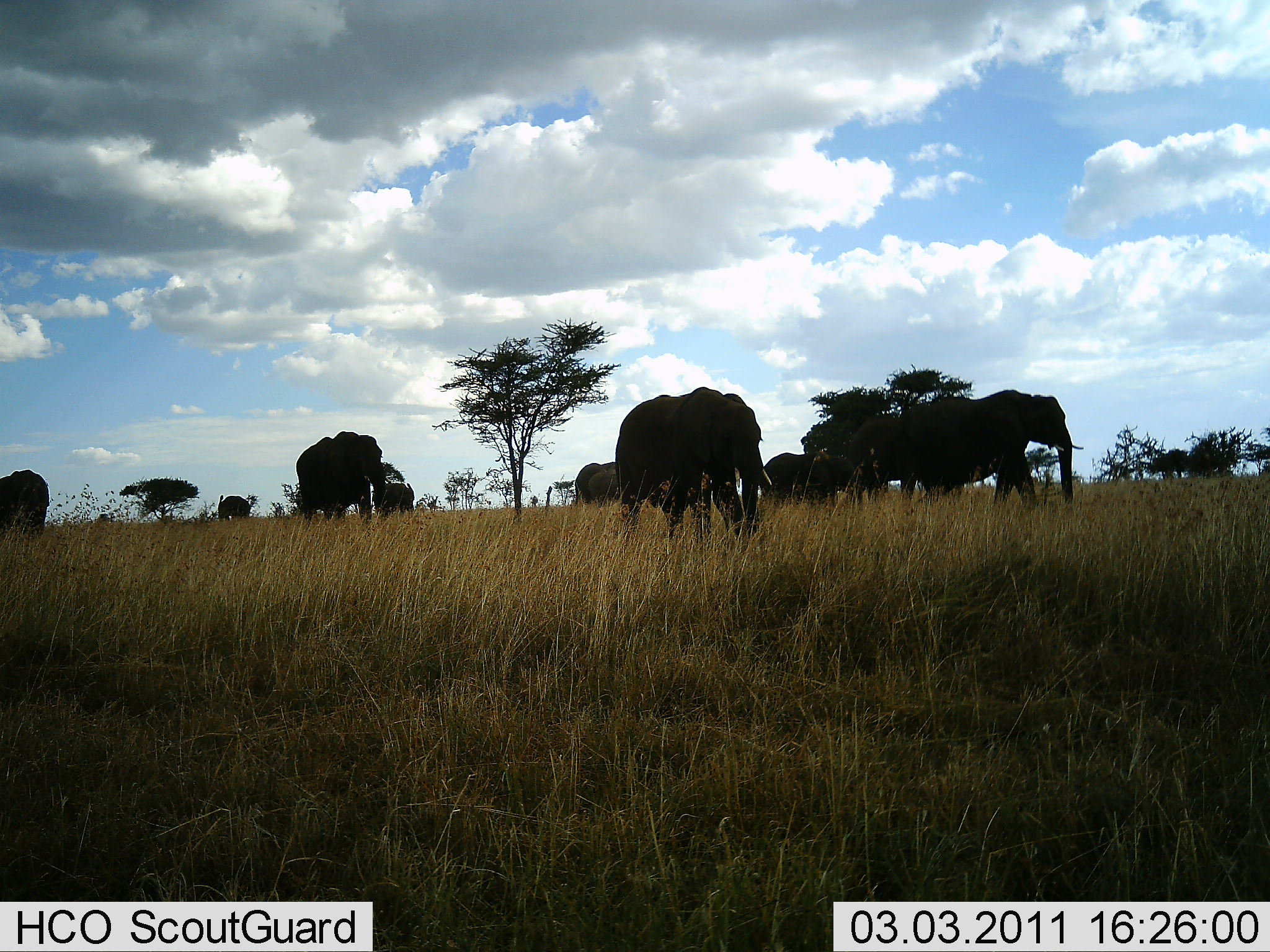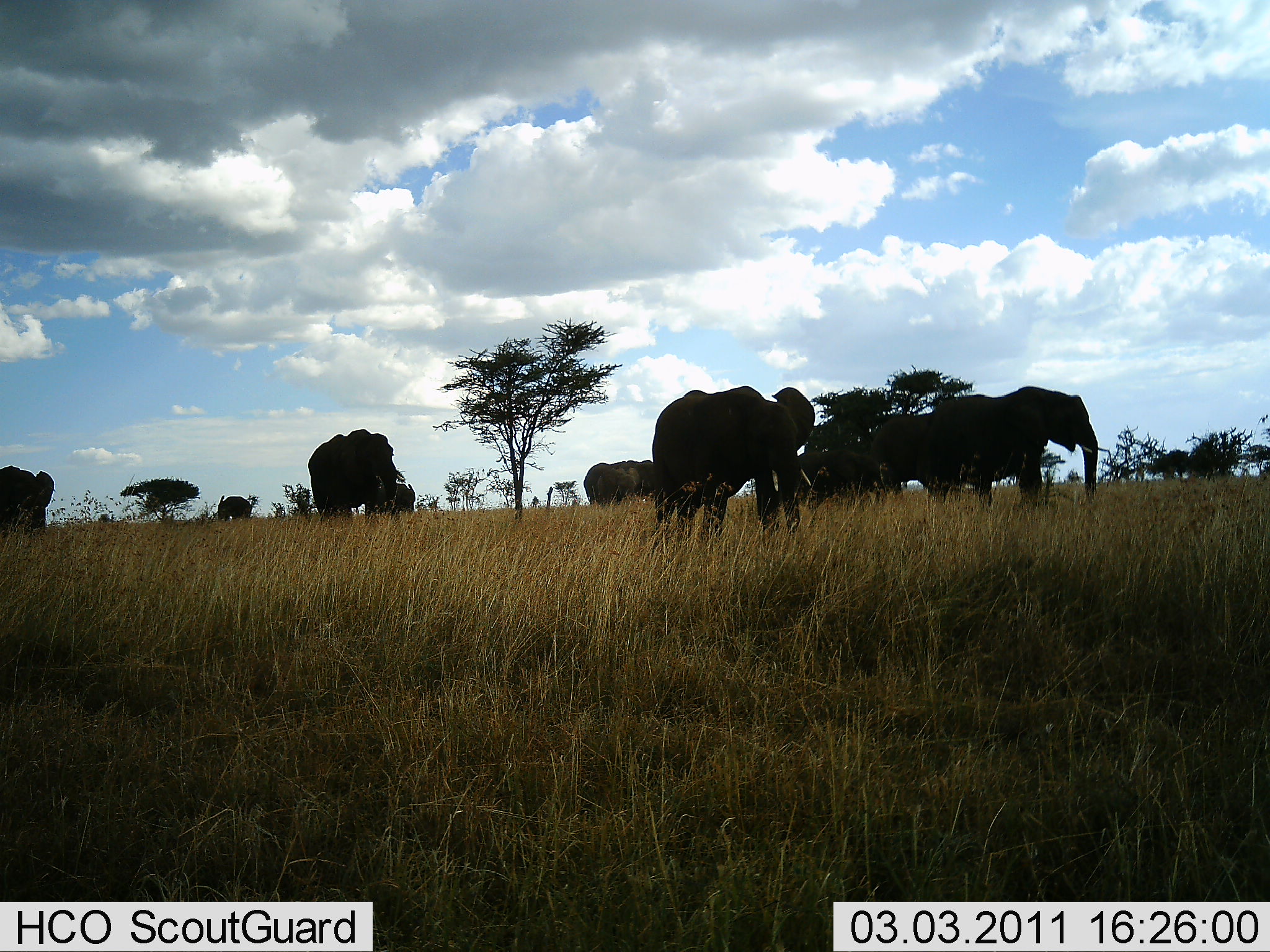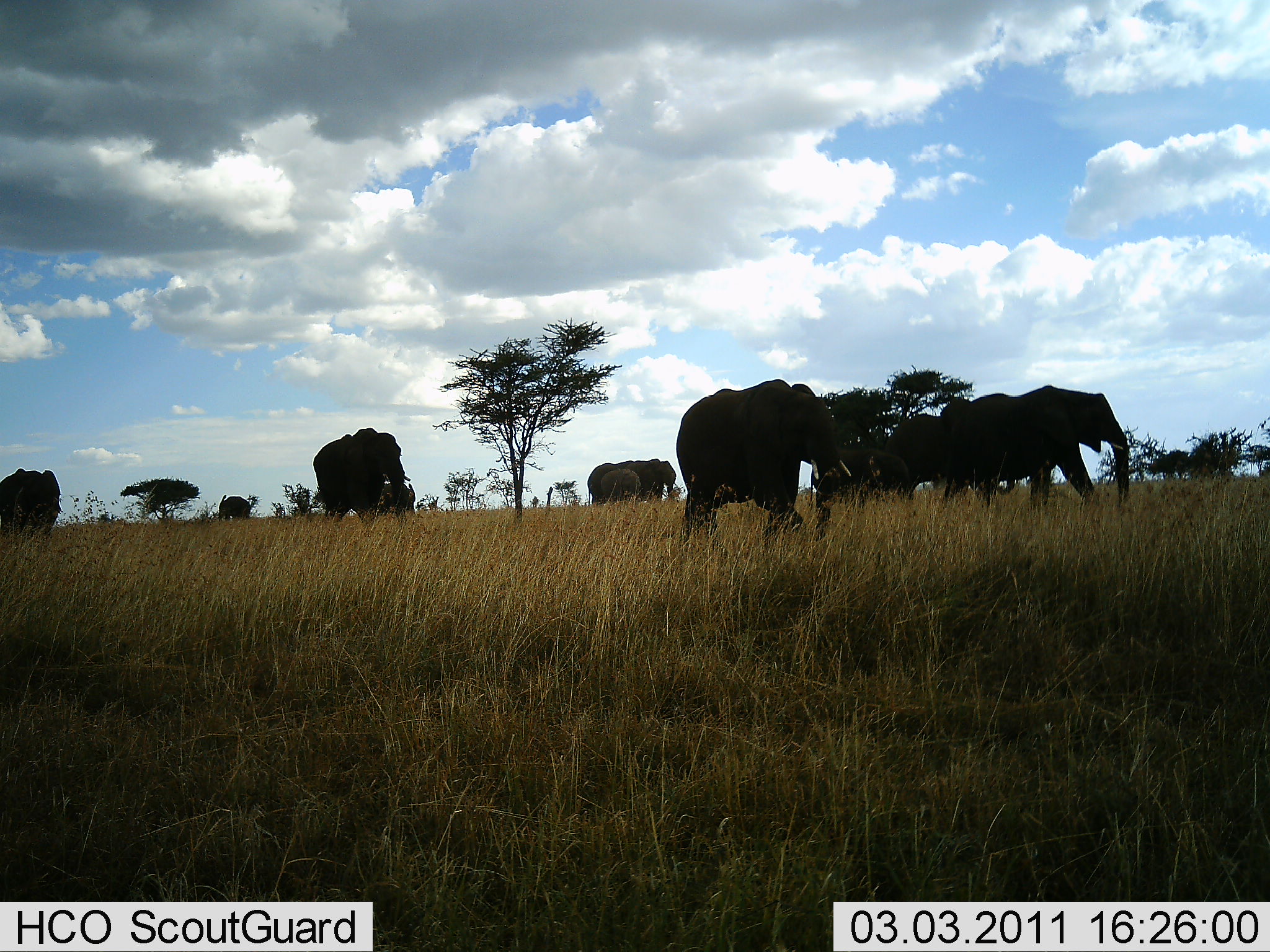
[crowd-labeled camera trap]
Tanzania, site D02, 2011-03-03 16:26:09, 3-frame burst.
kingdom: Animalia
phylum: Chordata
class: Mammalia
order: Proboscidea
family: Elephantidae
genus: Loxodonta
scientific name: Loxodonta africana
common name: african bush elephant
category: elephant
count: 8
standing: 20%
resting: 0%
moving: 90%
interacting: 0%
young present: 10%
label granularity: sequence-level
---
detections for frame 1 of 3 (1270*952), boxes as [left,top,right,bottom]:
animal: [614,386,772,551]; [908,388,1084,509]; [296,431,387,538]; [759,450,863,525]; [849,414,916,499]; [0,469,50,540]; [574,461,621,507]; [371,482,415,518]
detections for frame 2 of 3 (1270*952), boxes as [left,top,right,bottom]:
animal: [651,386,815,560]; [925,386,1099,513]; [307,428,404,524]; [797,450,887,525]; [872,412,936,499]; [0,464,55,535]; [583,459,654,509]; [594,465,640,509]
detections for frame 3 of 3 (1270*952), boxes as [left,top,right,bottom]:
animal: [675,378,852,560]; [939,384,1130,513]; [311,427,411,524]; [809,450,887,525]; [882,413,940,502]; [586,458,677,512]; [0,467,62,538]; [600,467,640,506]; [378,482,416,522]; [217,495,252,522]